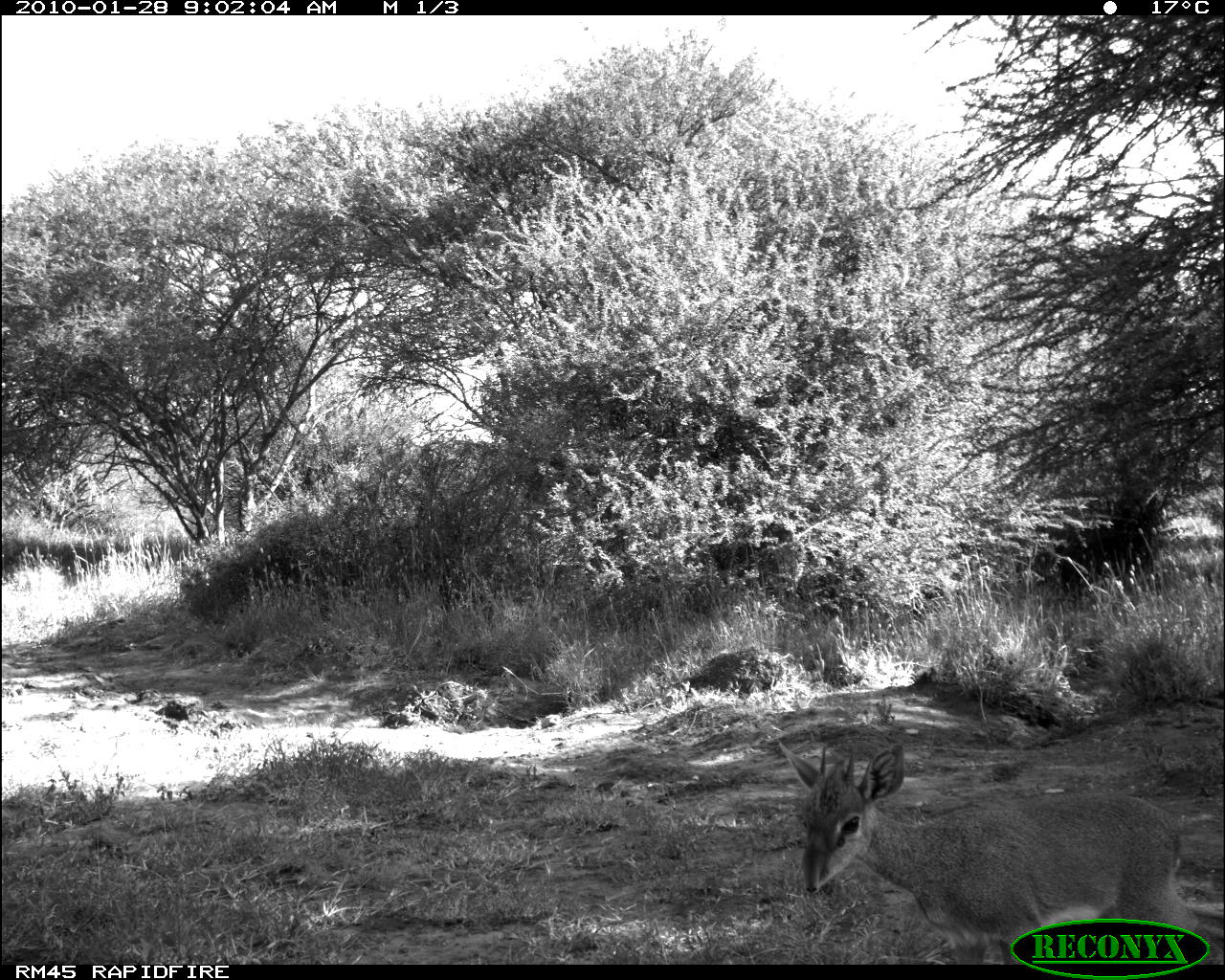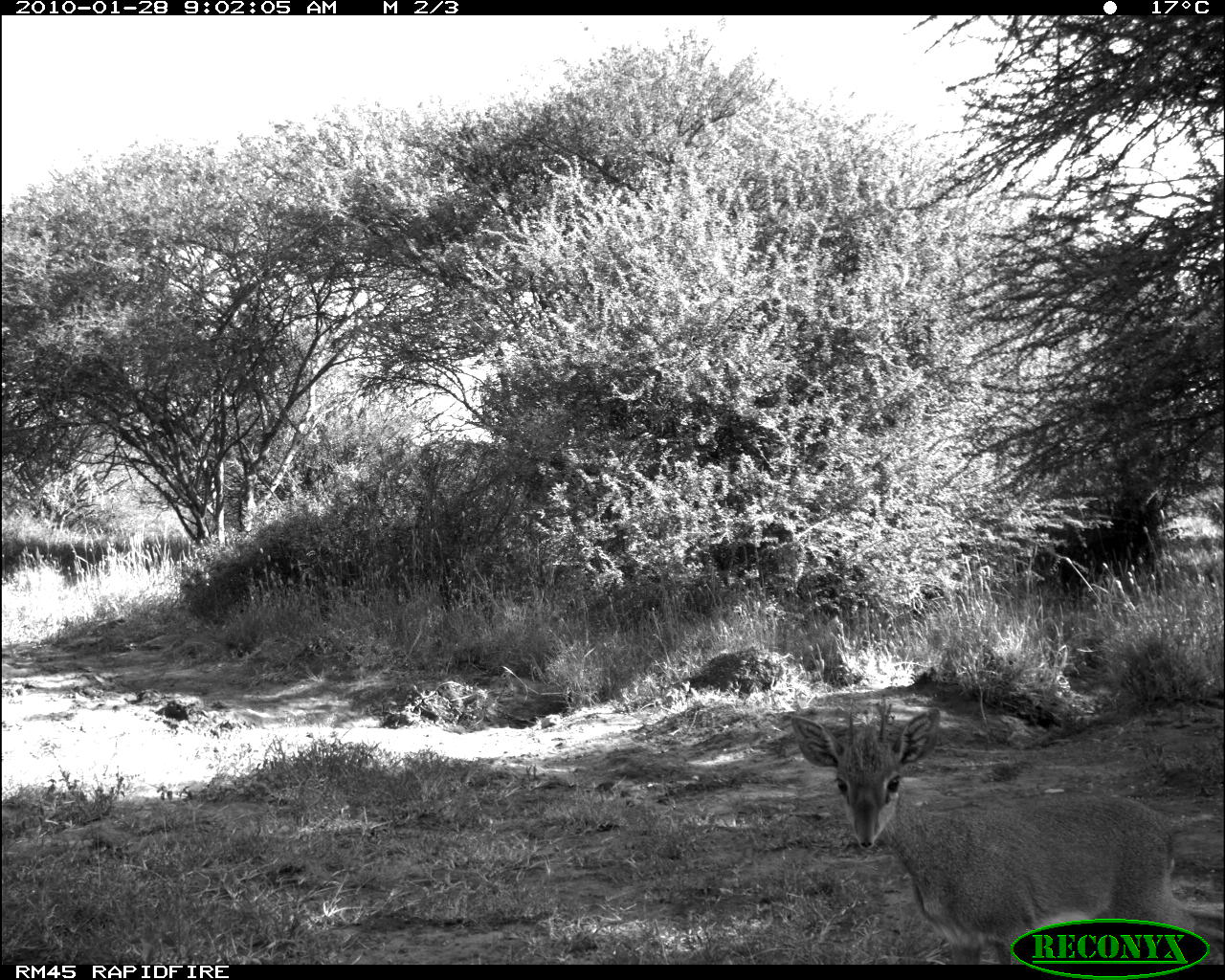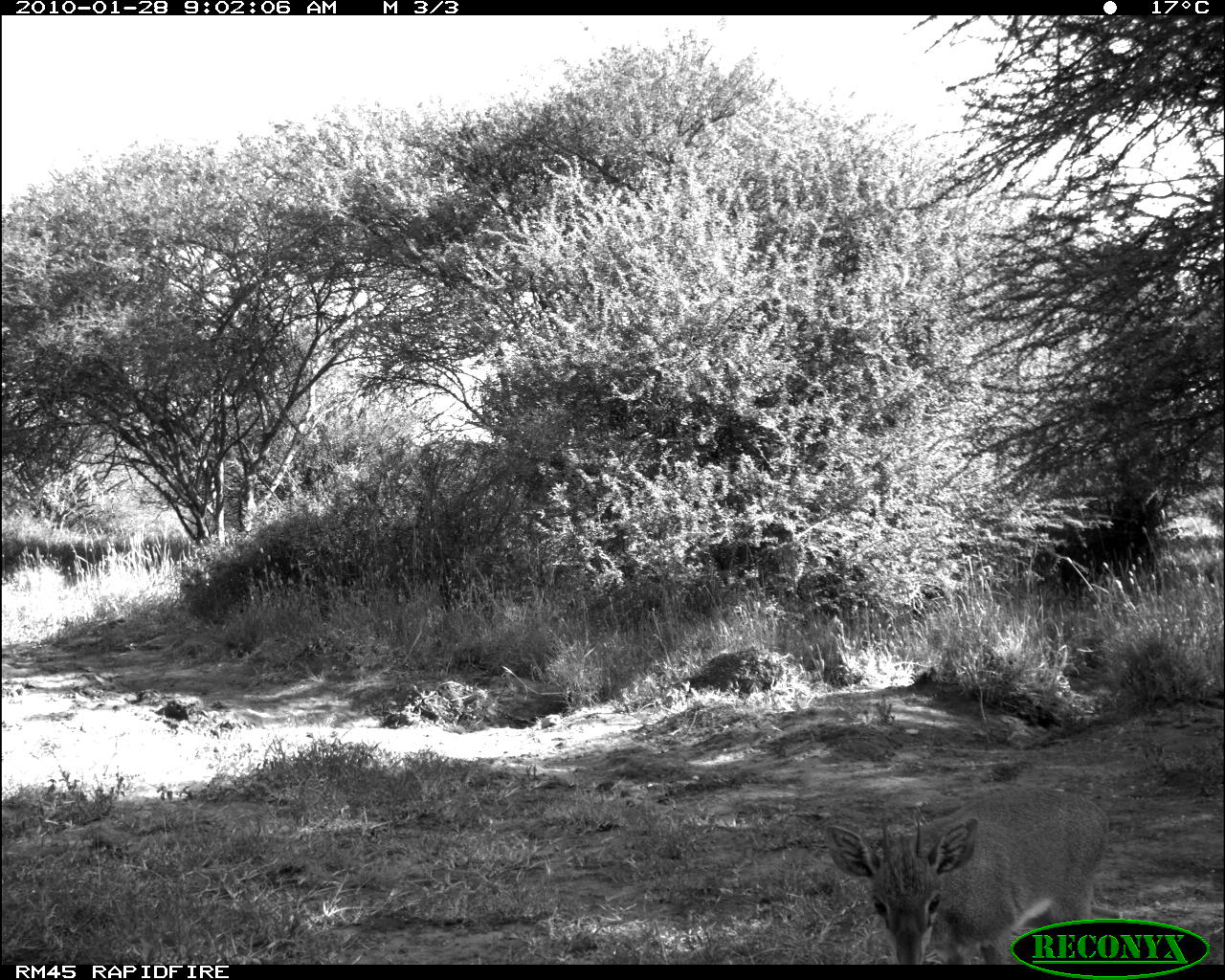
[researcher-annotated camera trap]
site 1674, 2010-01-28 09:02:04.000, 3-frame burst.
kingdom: Animalia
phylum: Chordata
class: Mammalia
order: Artiodactyla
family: Bovidae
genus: Madoqua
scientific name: Madoqua guentheri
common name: günther's dik-dik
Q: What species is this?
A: Madoqua guentheri (günther's dik-dik).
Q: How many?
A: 1.